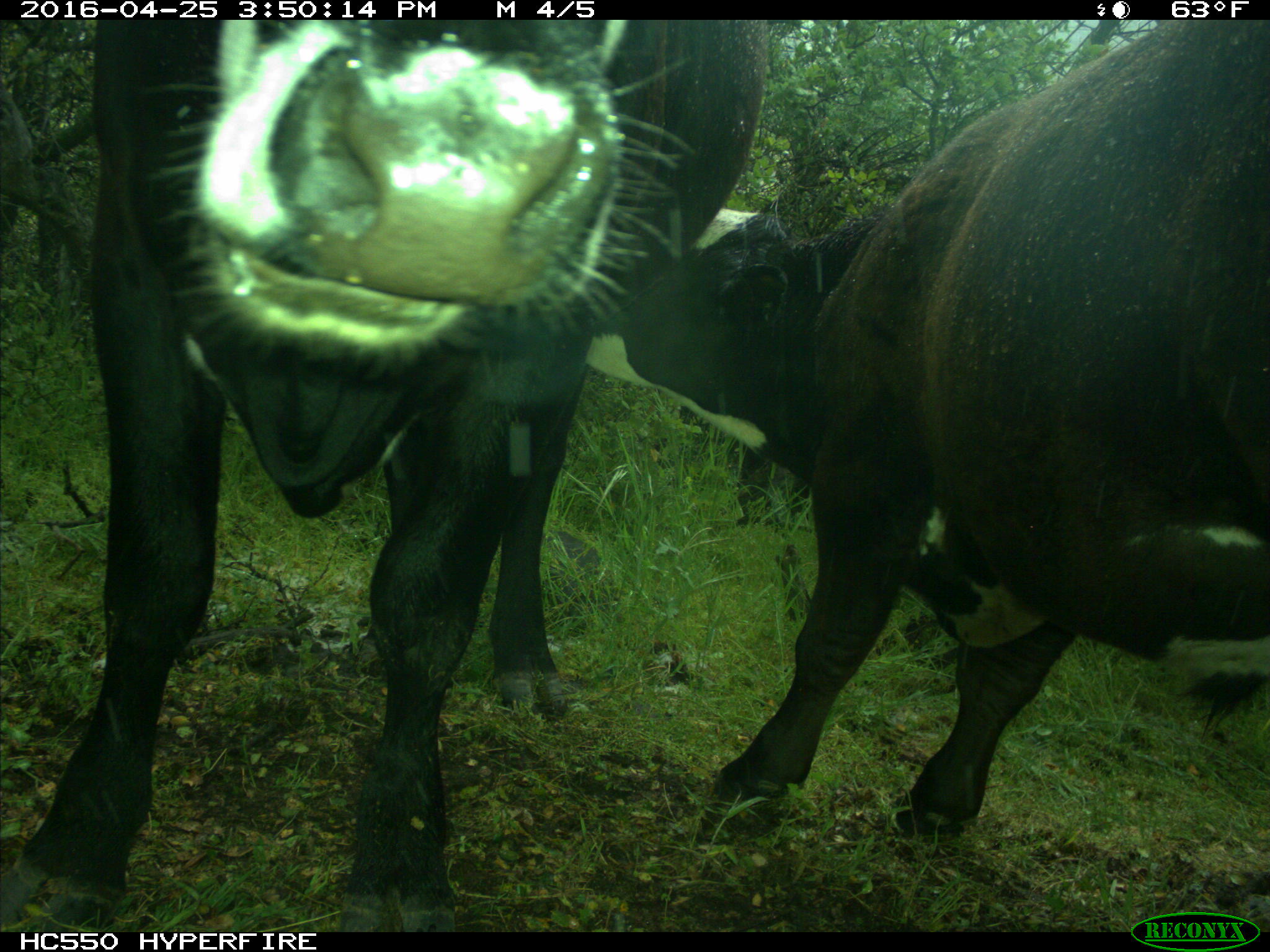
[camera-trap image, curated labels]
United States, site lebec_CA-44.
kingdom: Animalia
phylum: Chordata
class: Mammalia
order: Artiodactyla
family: Bovidae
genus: Bos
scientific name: Bos taurus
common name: domestic cow